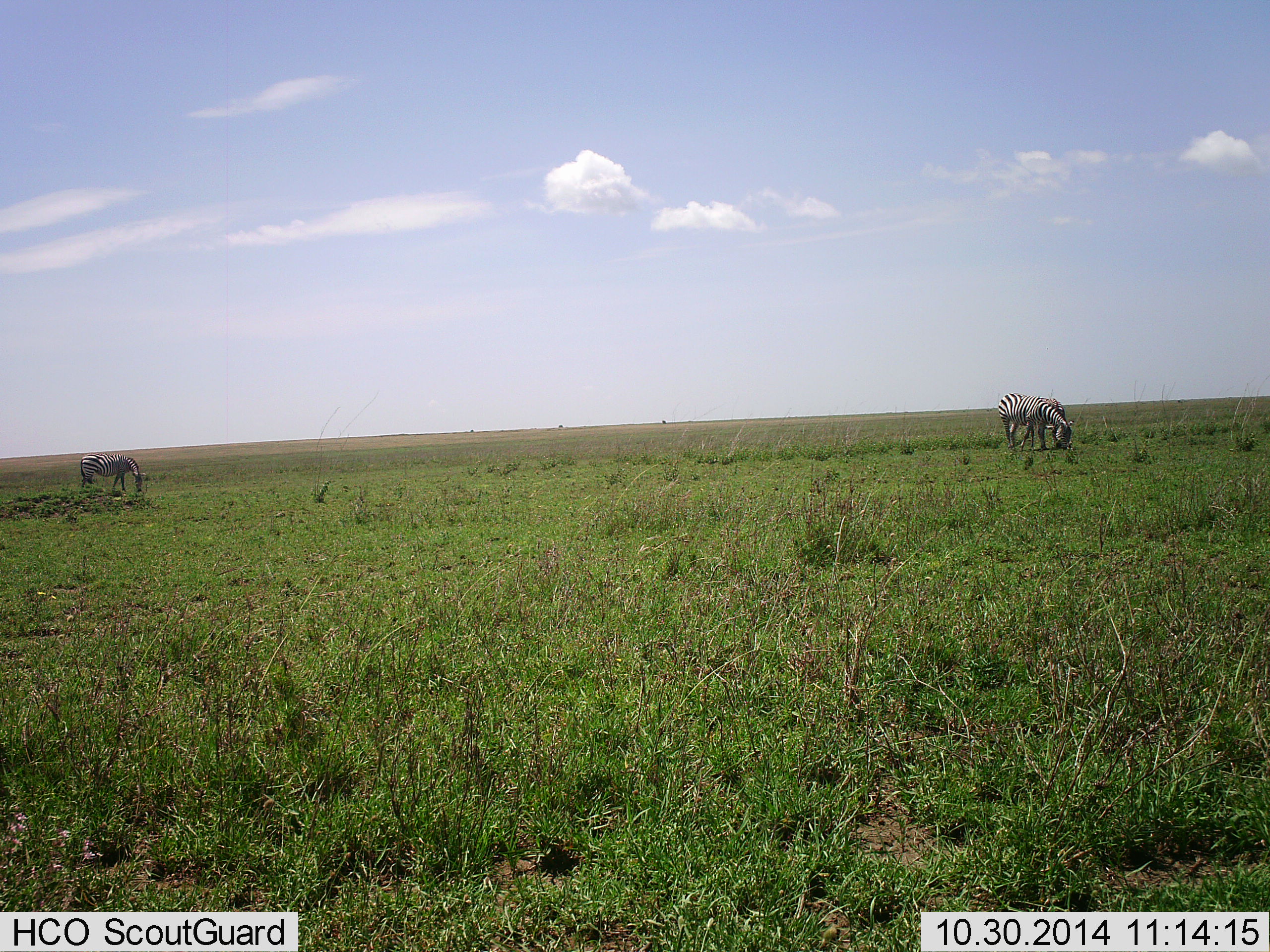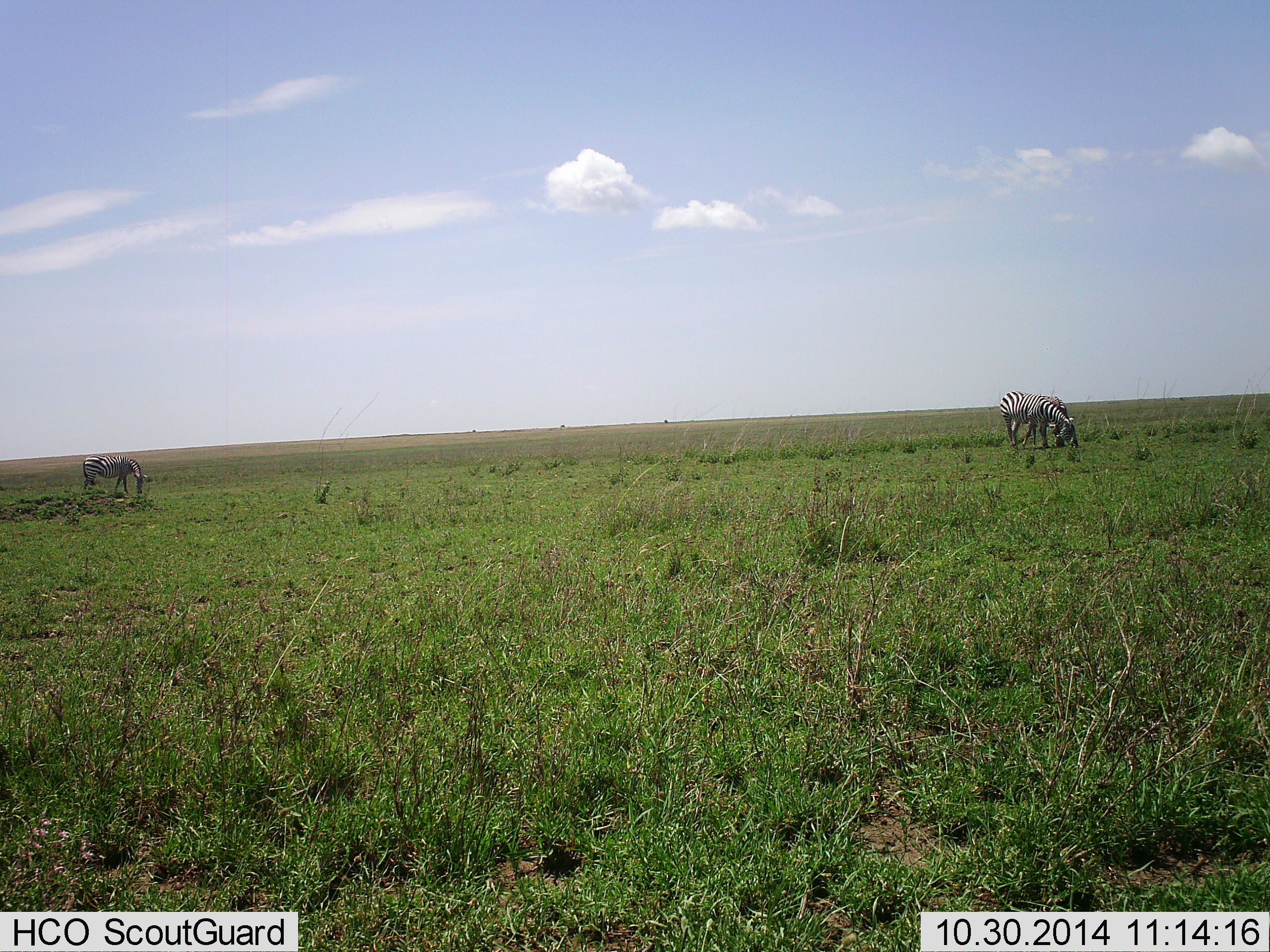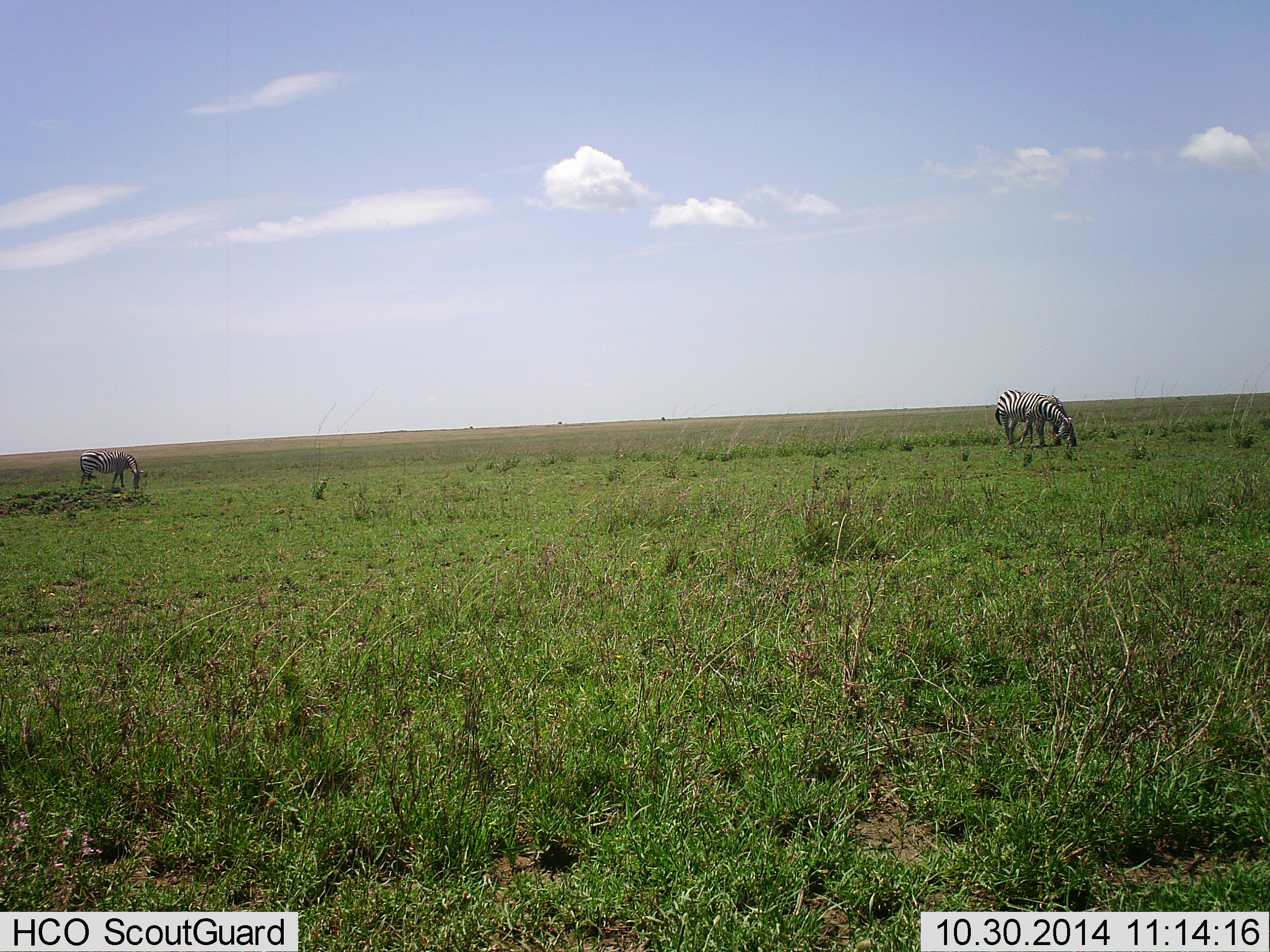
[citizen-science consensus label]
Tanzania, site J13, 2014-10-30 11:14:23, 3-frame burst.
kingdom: Animalia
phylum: Chordata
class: Mammalia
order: Perissodactyla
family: Equidae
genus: Equus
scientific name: Equus quagga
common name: plains zebra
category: zebra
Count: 3.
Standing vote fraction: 10%.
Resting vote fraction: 0%.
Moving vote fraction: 0%.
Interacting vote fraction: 0%.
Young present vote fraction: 0%.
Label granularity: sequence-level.